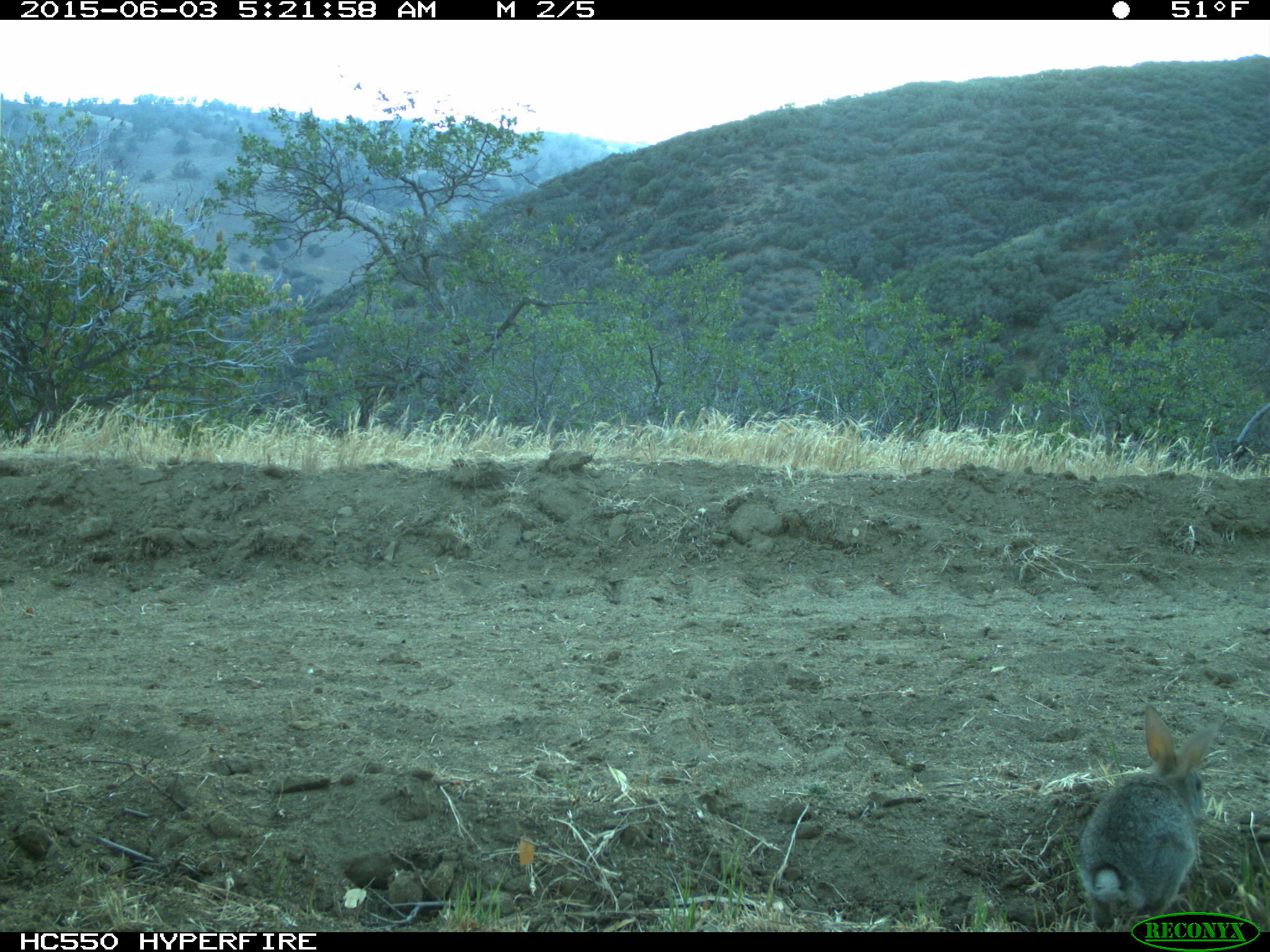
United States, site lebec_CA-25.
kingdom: Animalia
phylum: Chordata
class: Mammalia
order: Lagomorpha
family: Leporidae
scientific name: Leporidae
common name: rabbits and hares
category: unidentified rabbit